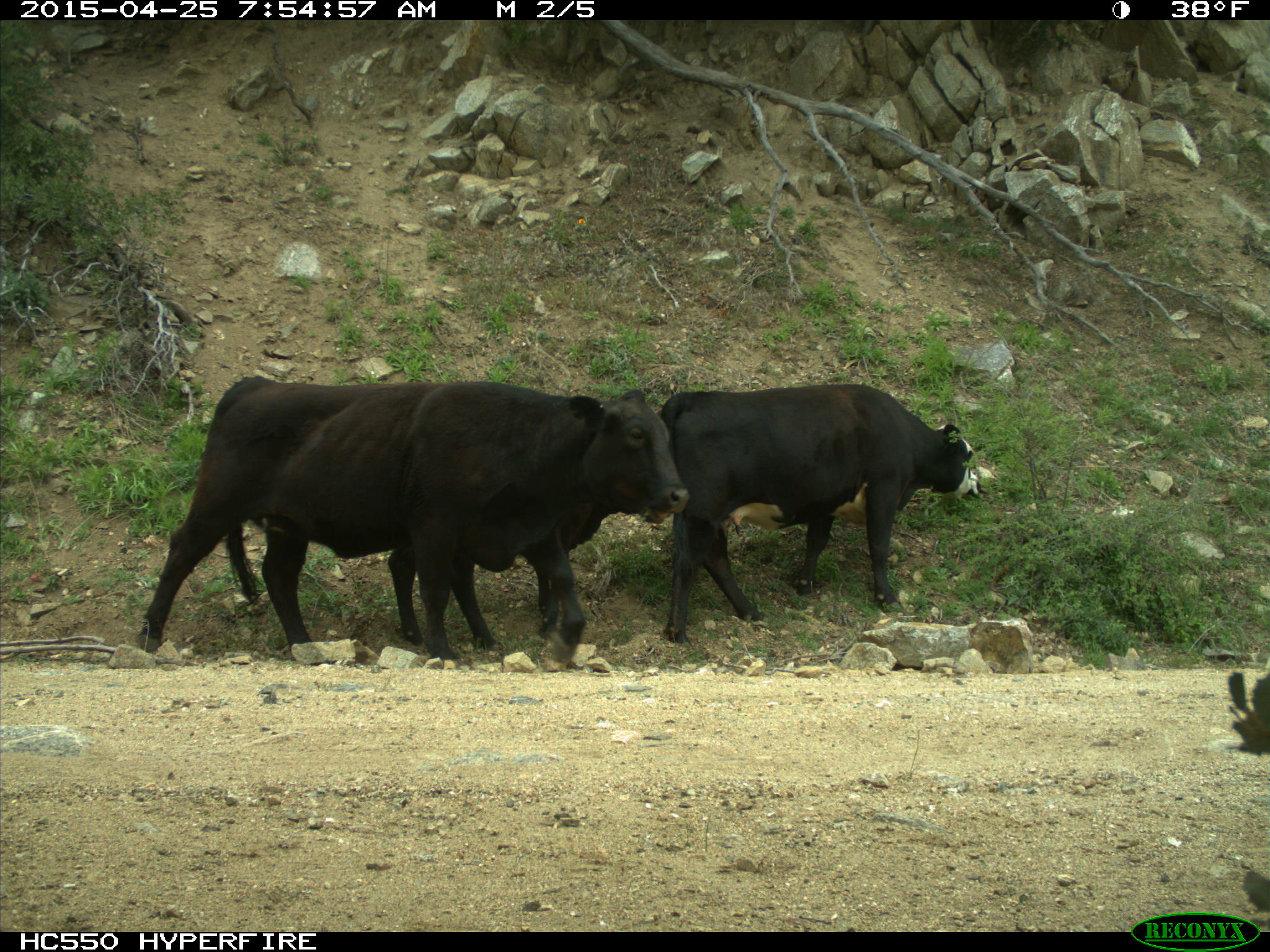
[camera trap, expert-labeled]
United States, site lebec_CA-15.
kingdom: Animalia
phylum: Chordata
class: Mammalia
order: Artiodactyla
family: Bovidae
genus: Bos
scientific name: Bos taurus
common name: domestic cow